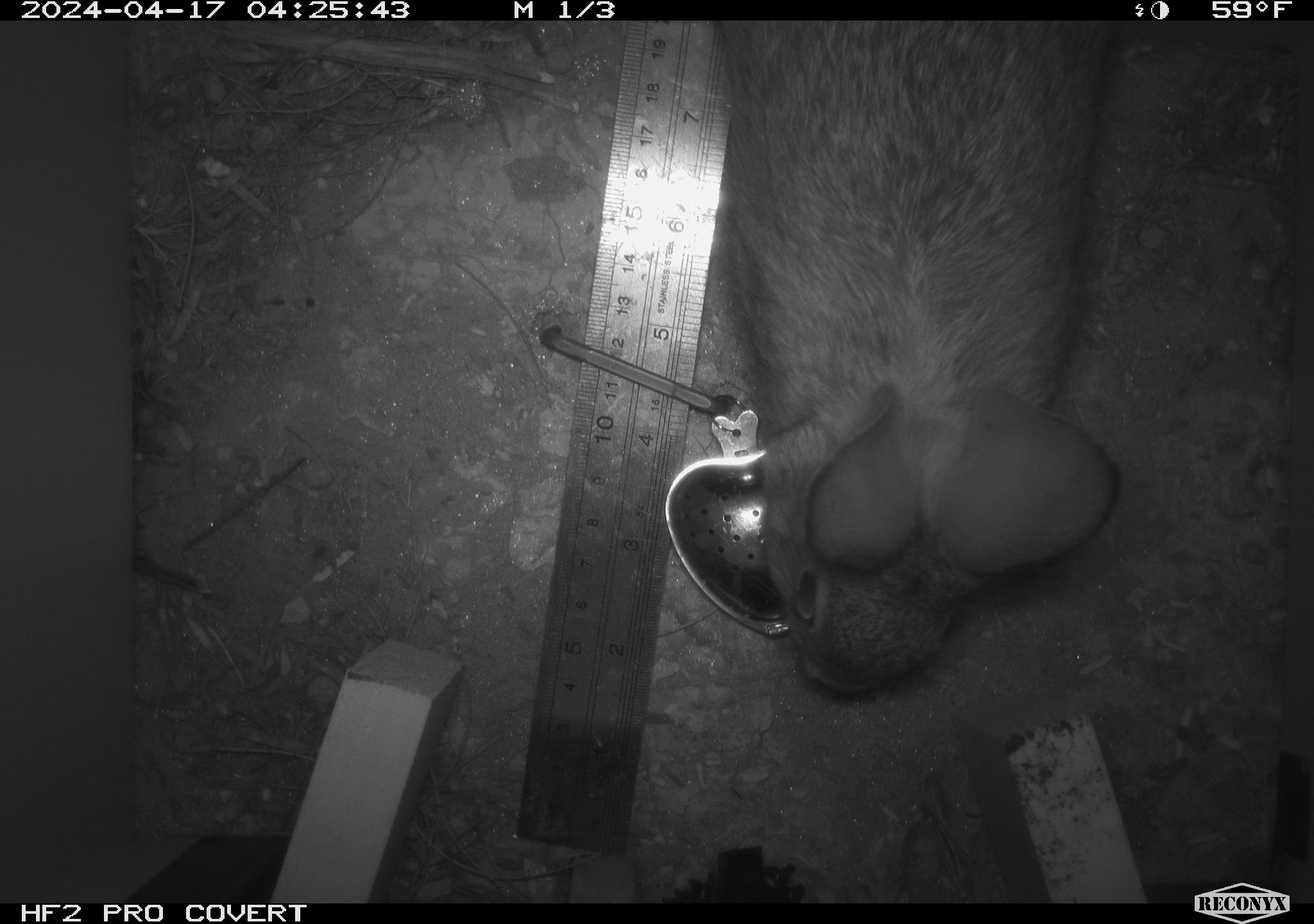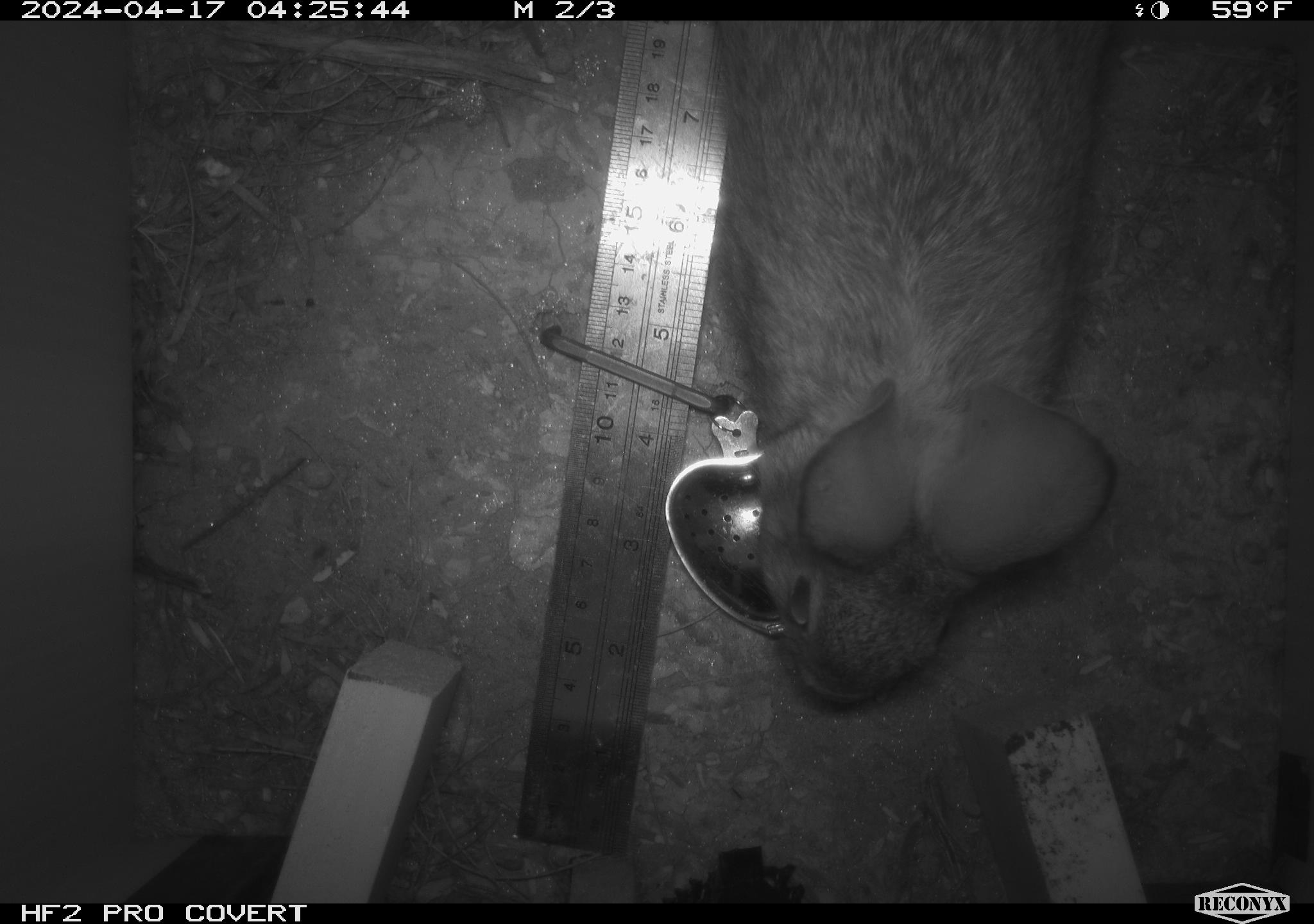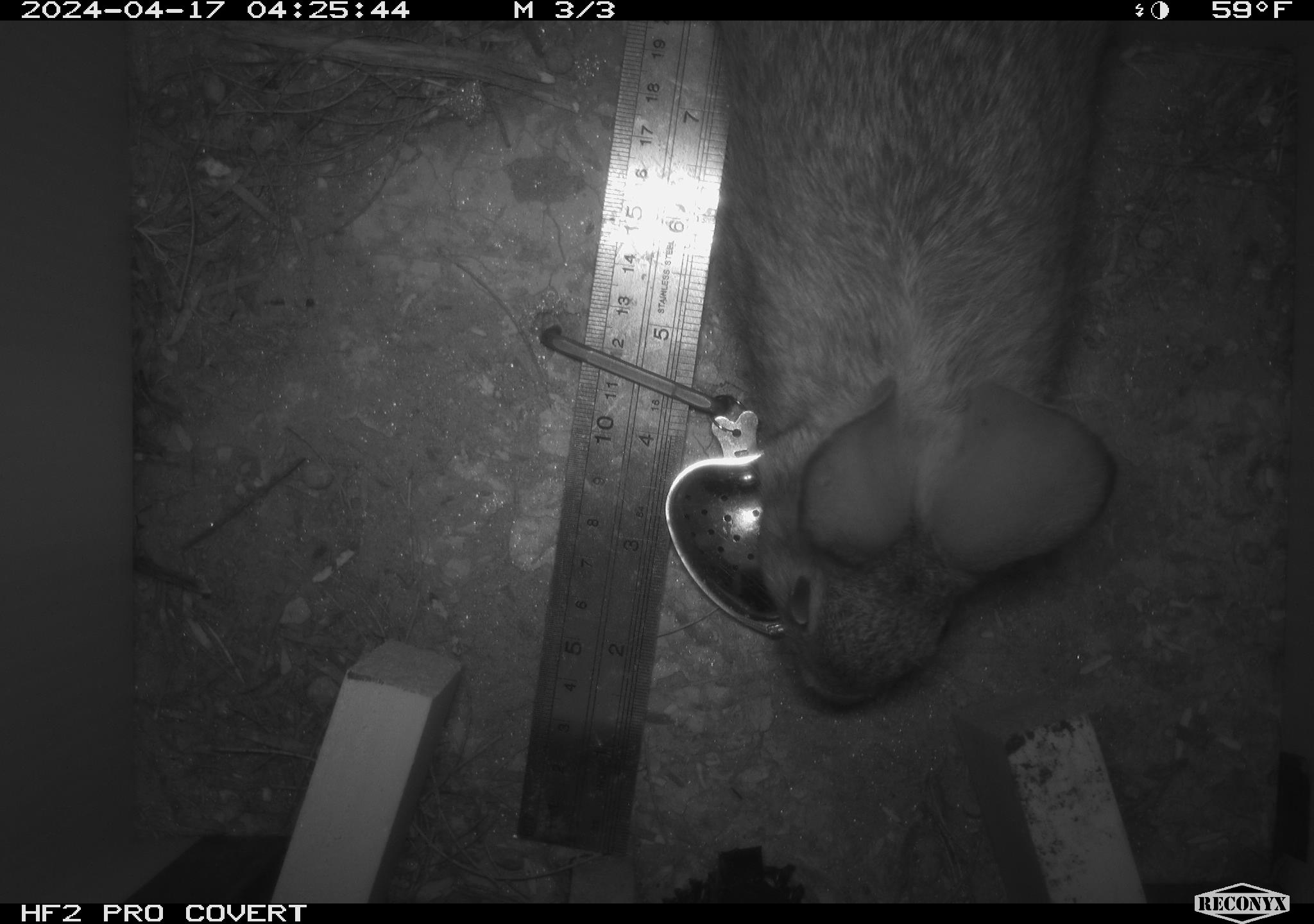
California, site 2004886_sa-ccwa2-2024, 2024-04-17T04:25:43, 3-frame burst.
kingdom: Animalia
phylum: Chordata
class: Mammalia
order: Lagomorpha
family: Leporidae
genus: Sylvilagus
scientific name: Sylvilagus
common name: cottontail rabbits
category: sylvilagus species